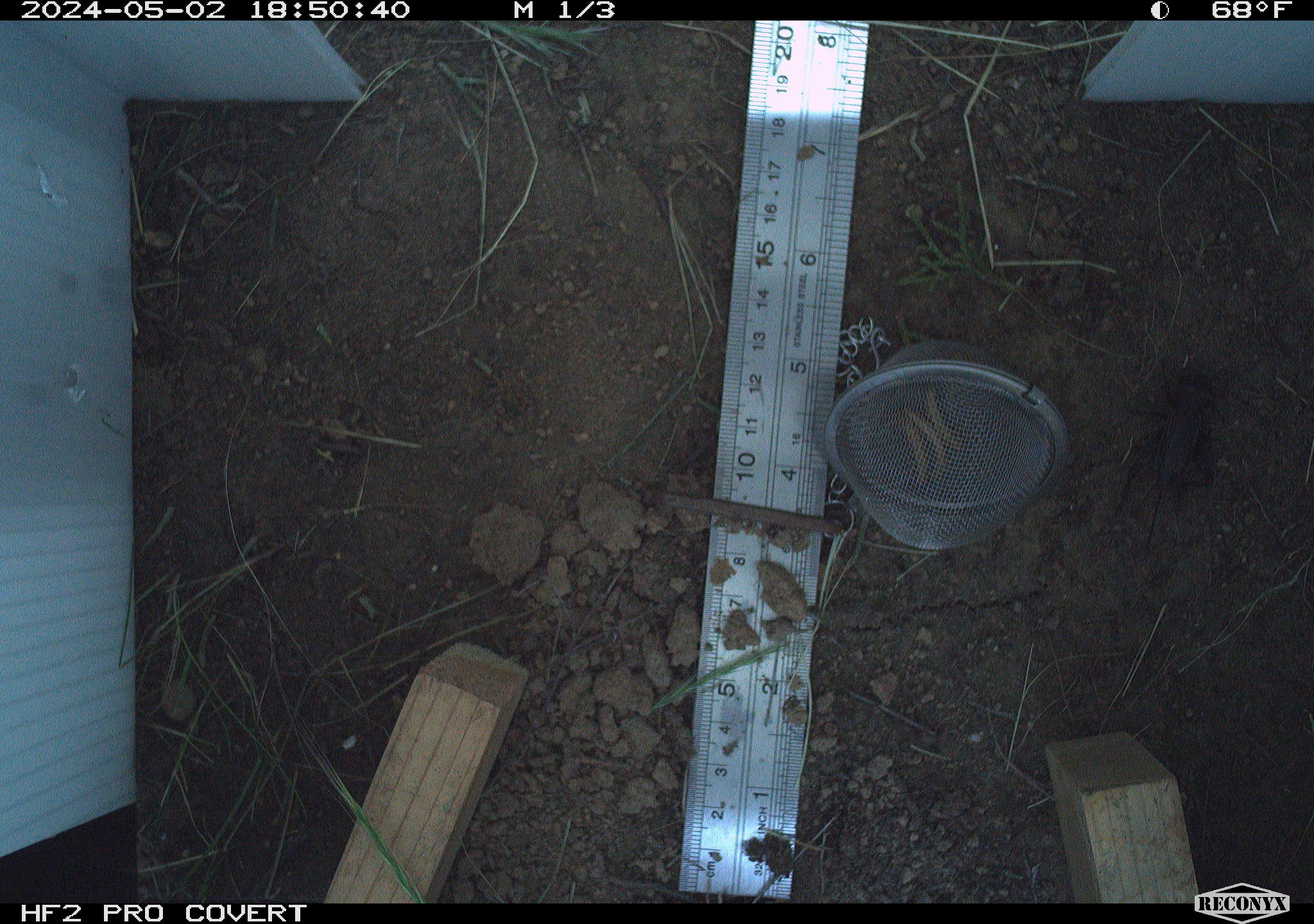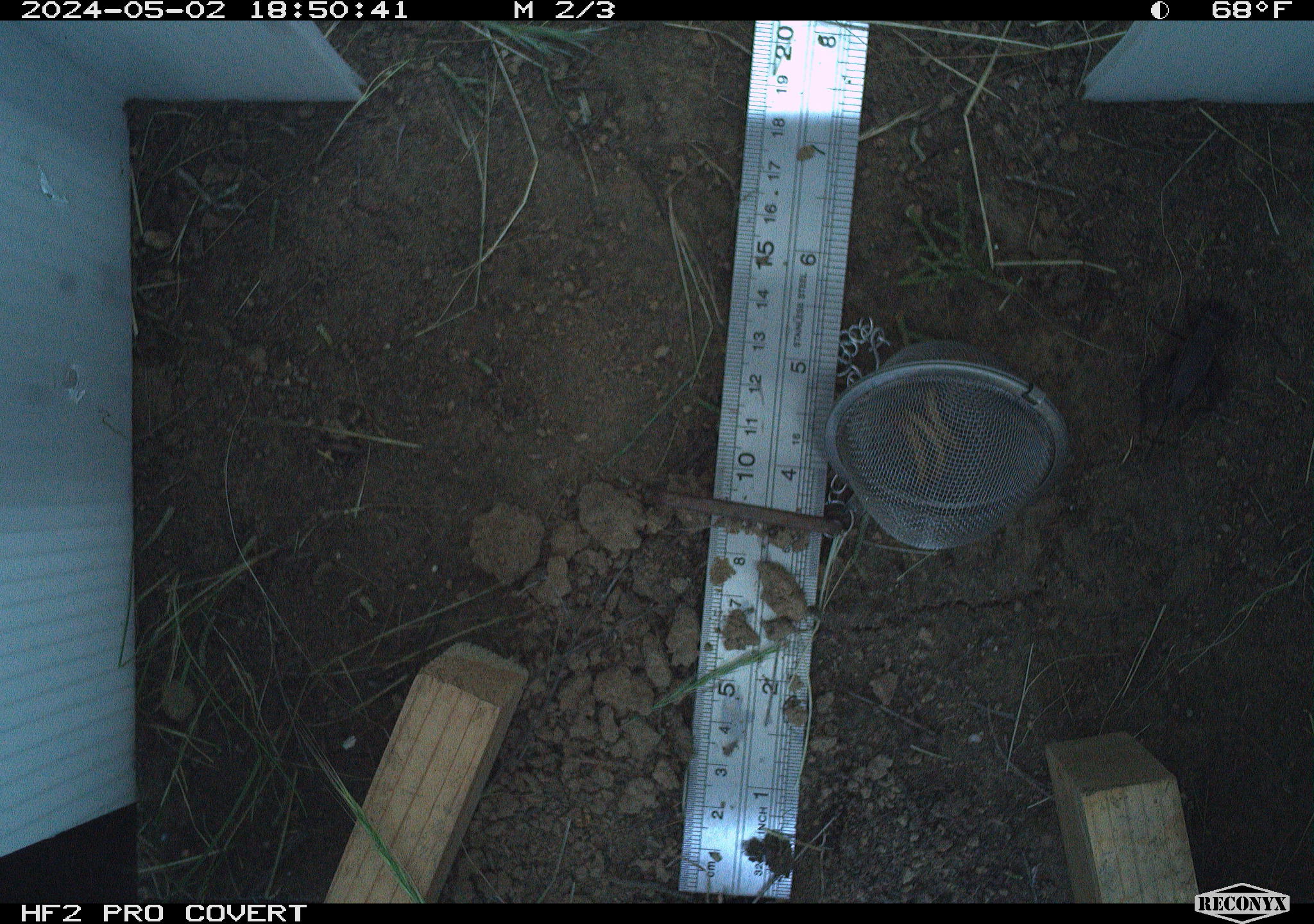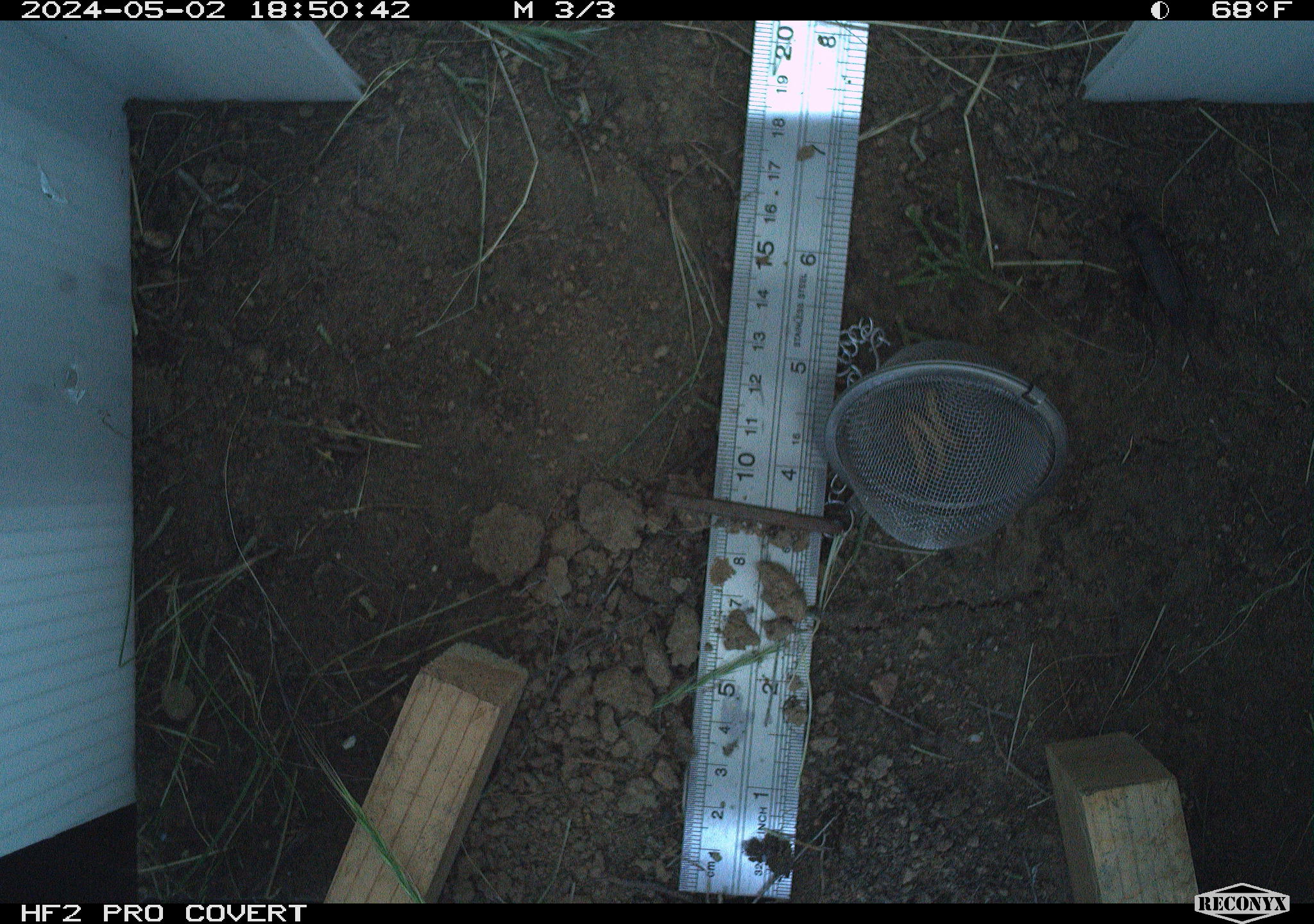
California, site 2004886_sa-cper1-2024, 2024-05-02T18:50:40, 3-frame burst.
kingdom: Animalia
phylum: Arthropoda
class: Insecta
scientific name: Insecta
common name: insect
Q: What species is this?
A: Insect (Insecta).